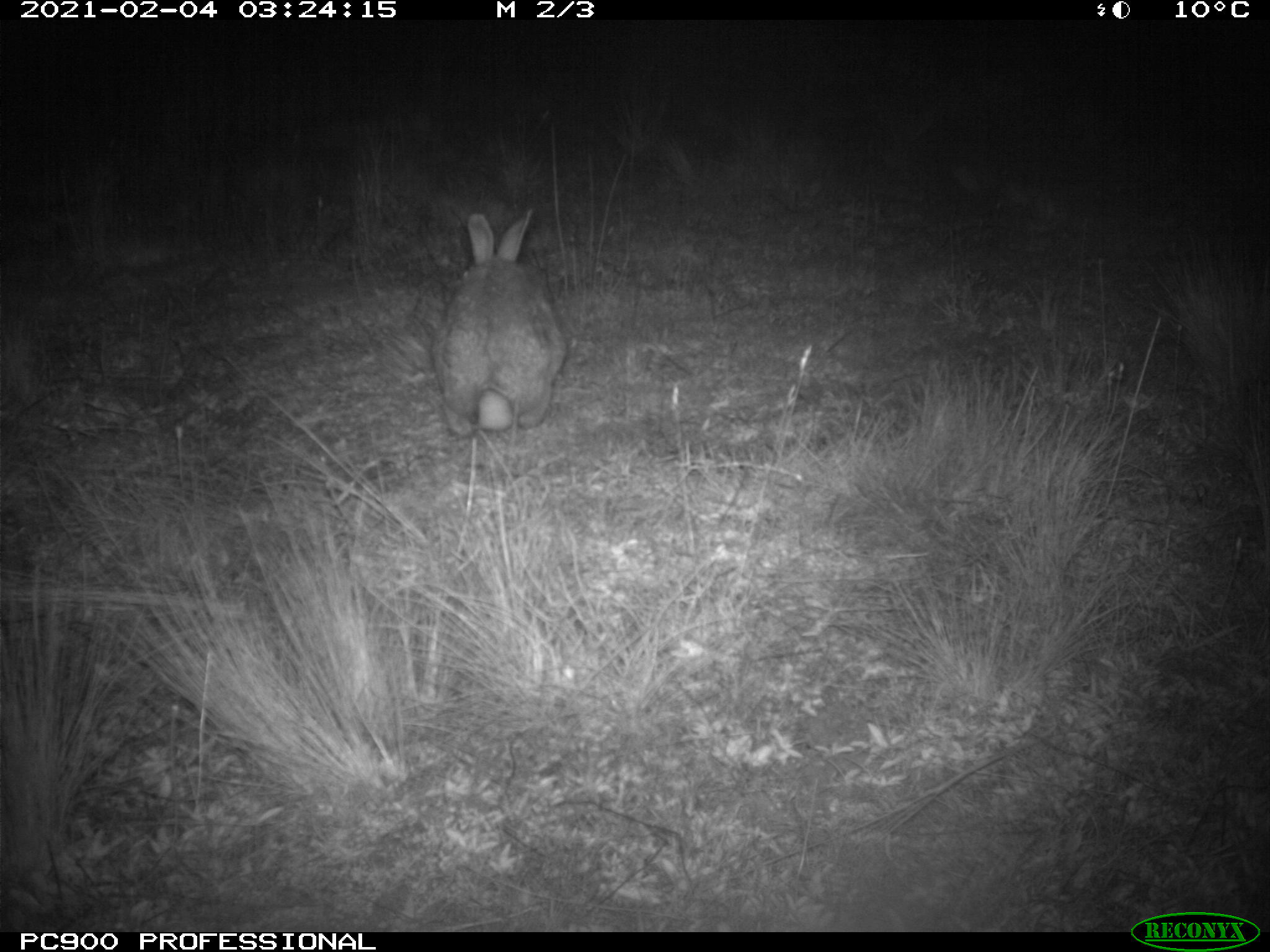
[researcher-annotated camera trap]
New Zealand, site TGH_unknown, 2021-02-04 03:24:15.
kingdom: Animalia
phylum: Chordata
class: Mammalia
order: Lagomorpha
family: Leporidae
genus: Oryctolagus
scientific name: Oryctolagus cuniculus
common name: european rabbit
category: rabbit